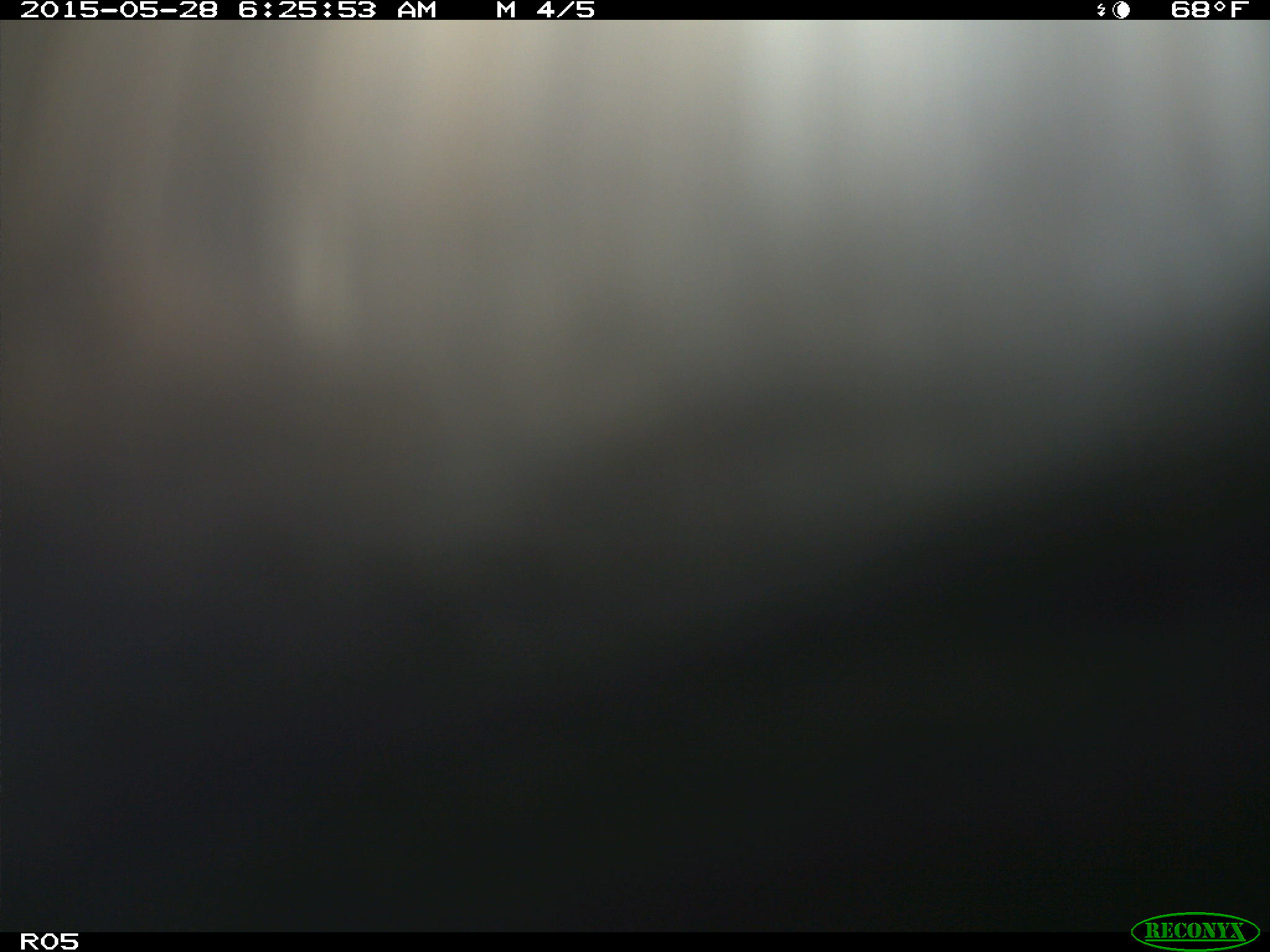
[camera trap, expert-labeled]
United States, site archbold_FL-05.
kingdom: Animalia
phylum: Chordata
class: Mammalia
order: Artiodactyla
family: Bovidae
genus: Bos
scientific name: Bos taurus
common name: domestic cow